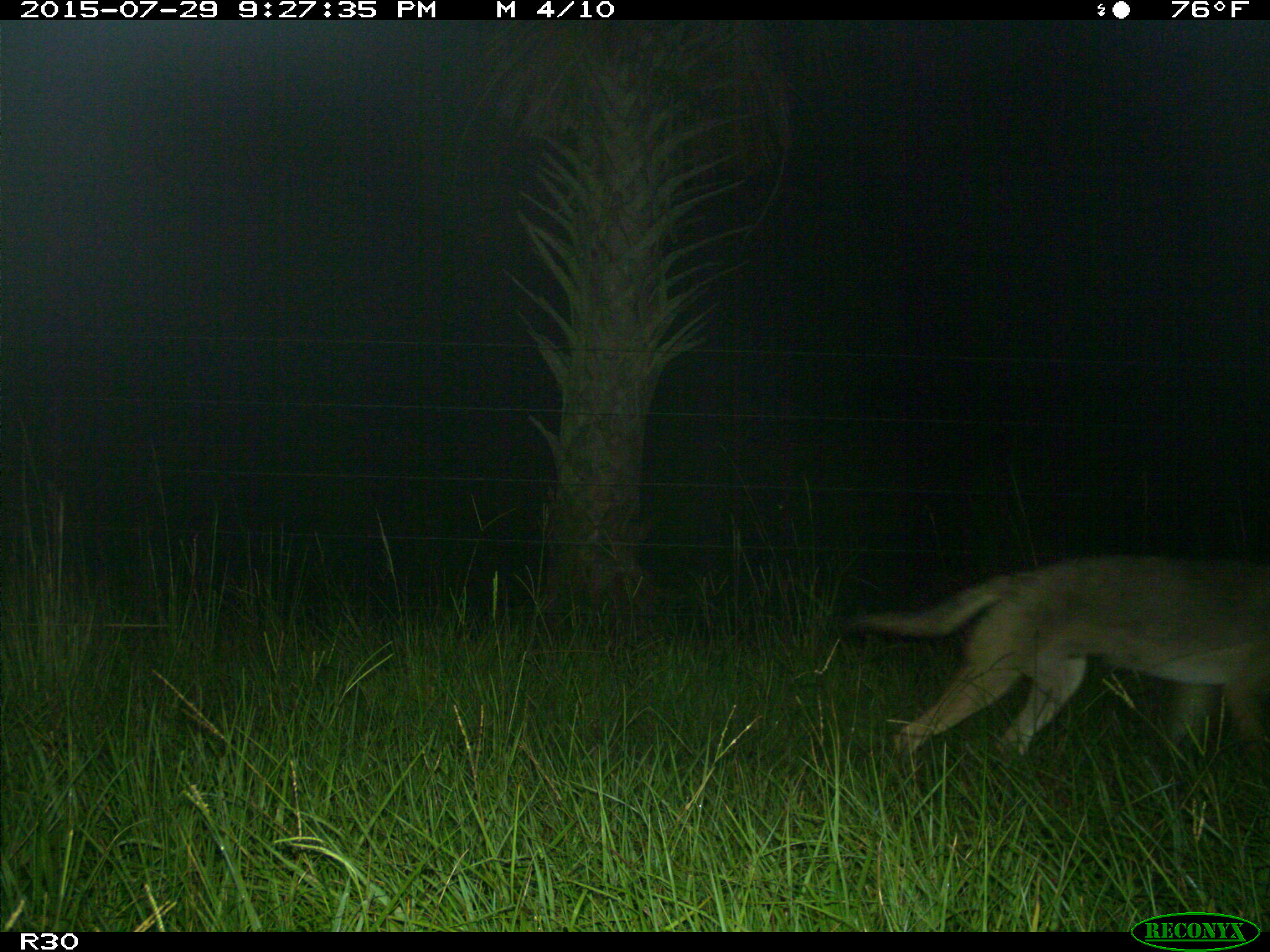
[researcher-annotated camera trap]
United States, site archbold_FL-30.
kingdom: Animalia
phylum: Chordata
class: Mammalia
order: Carnivora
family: Canidae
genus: Canis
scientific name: Canis latrans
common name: coyote